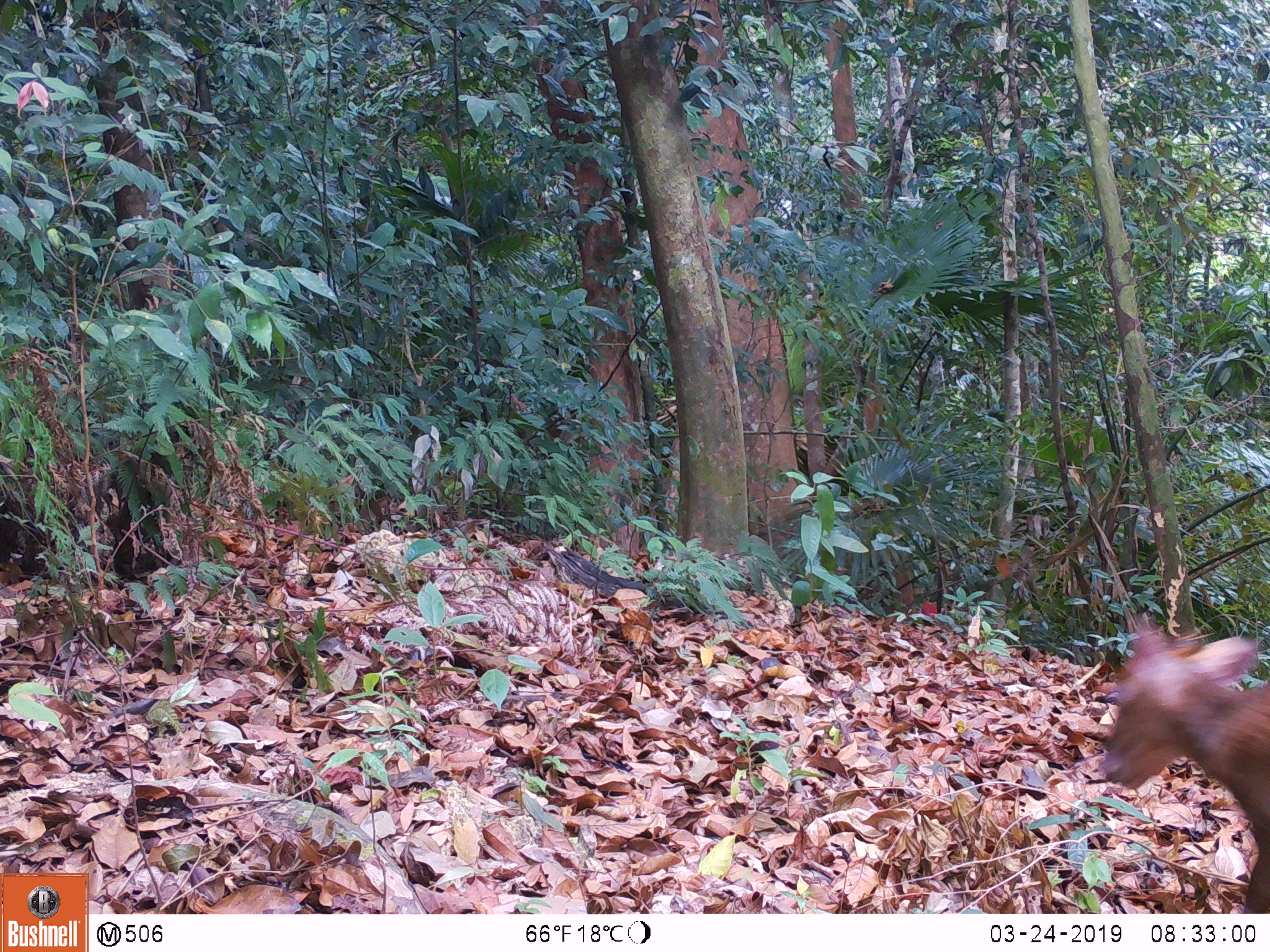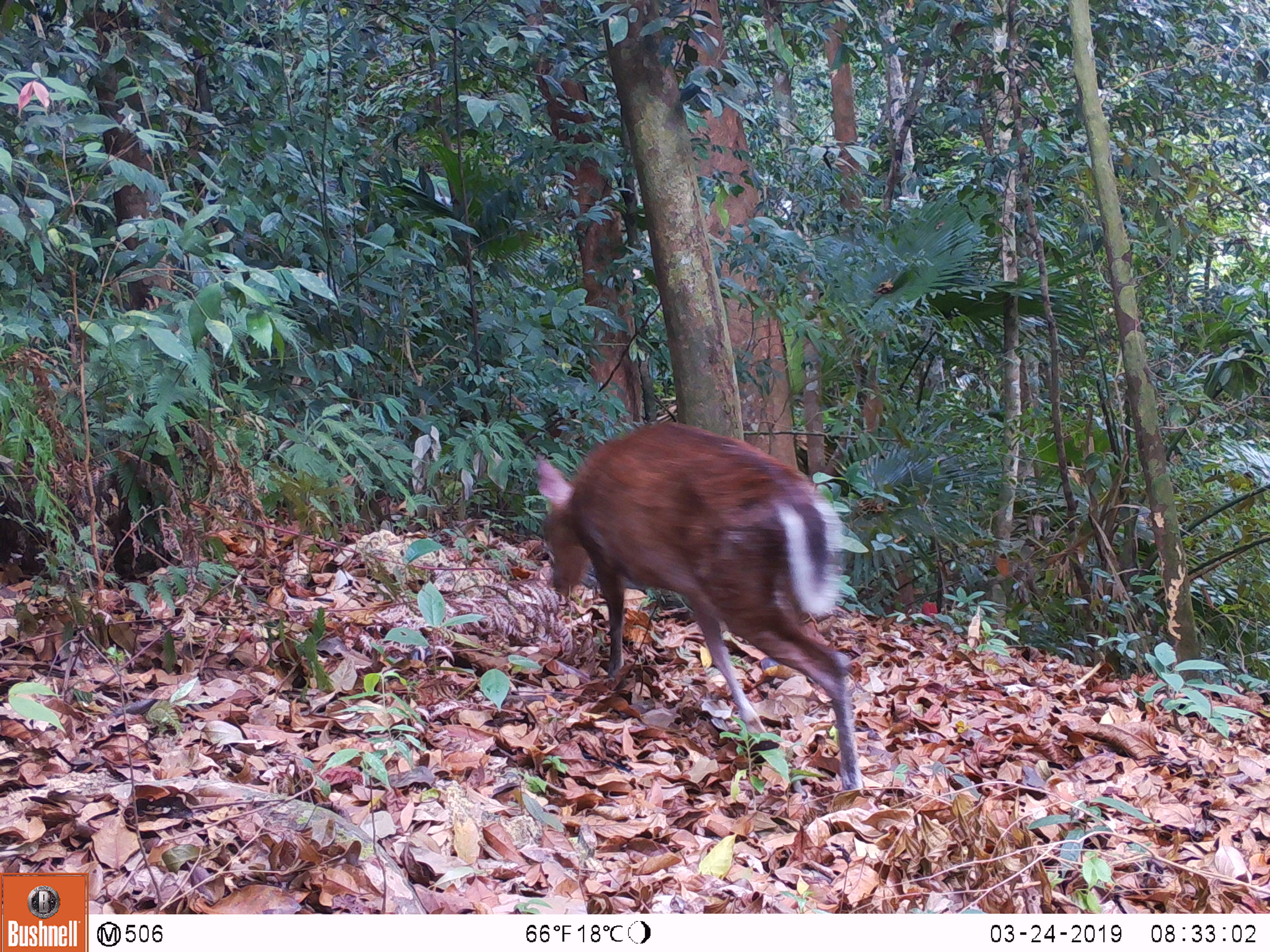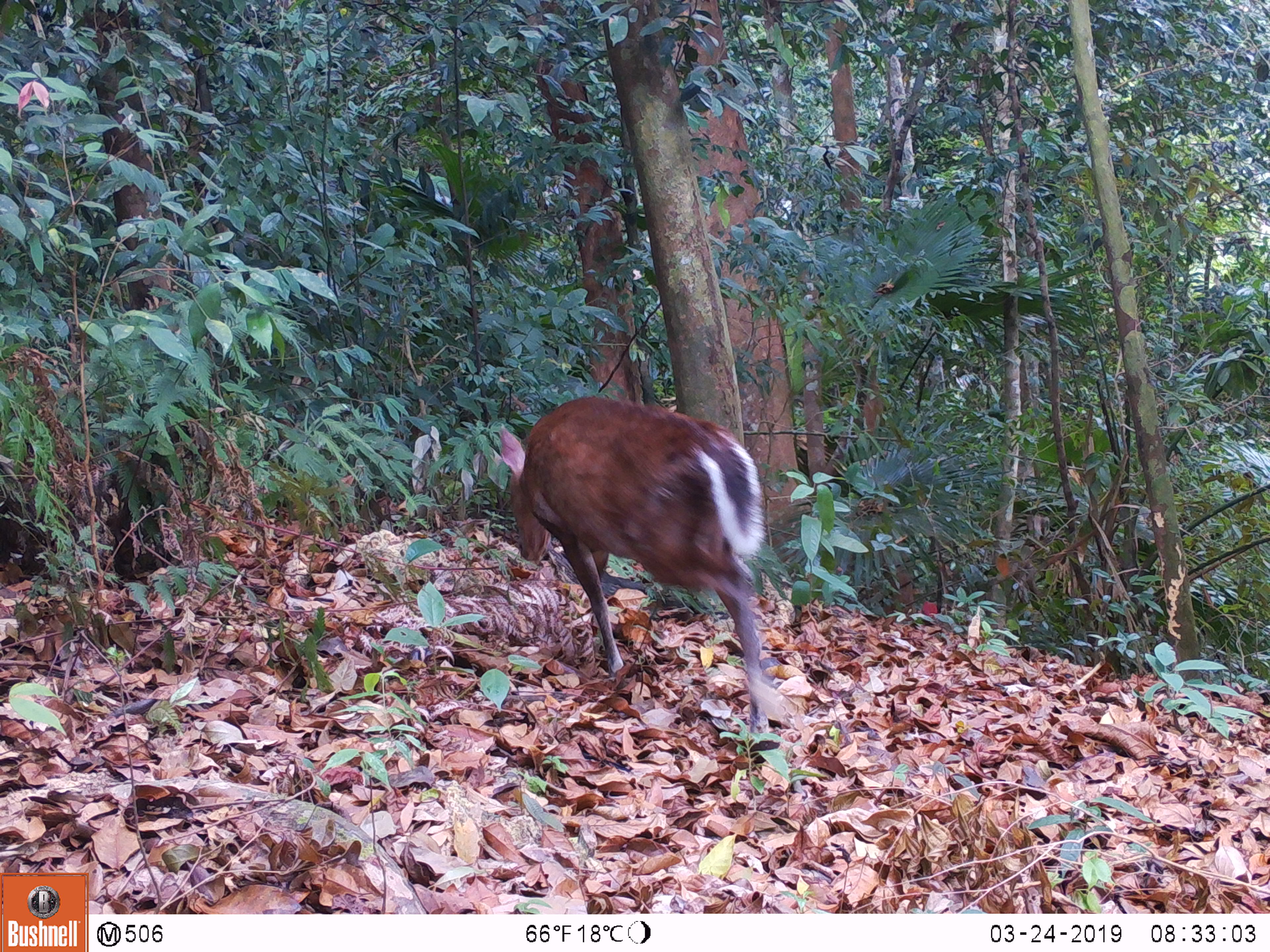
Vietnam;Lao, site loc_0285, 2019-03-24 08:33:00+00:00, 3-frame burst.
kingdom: Animalia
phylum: Chordata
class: Mammalia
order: Artiodactyla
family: Cervidae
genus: Muntiacus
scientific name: Muntiacus rooseveltorum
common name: roosevelt's muntjac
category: roosevelts muntjac group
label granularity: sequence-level